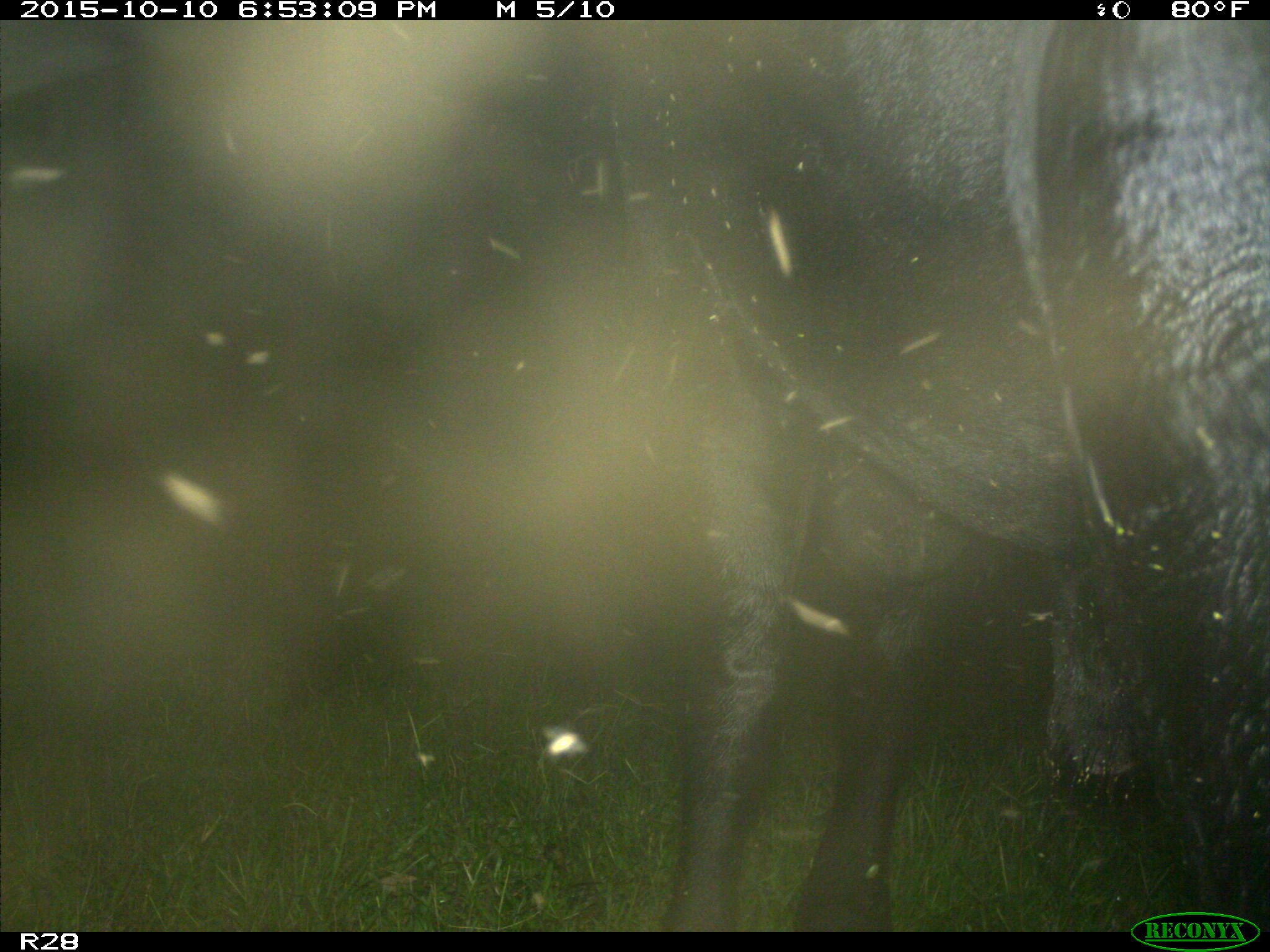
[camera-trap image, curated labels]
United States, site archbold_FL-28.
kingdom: Animalia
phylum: Chordata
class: Mammalia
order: Artiodactyla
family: Bovidae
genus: Bos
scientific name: Bos taurus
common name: domestic cow